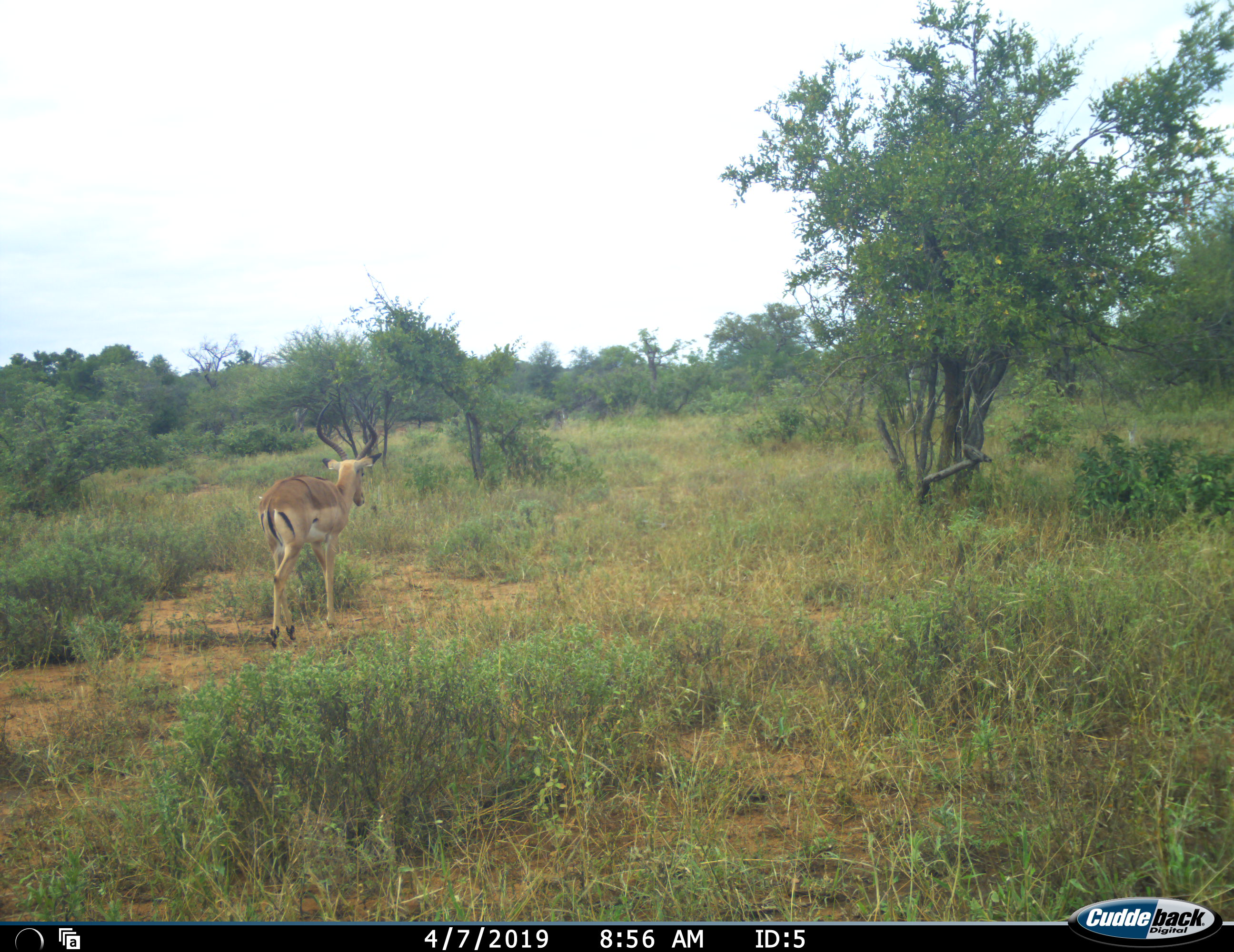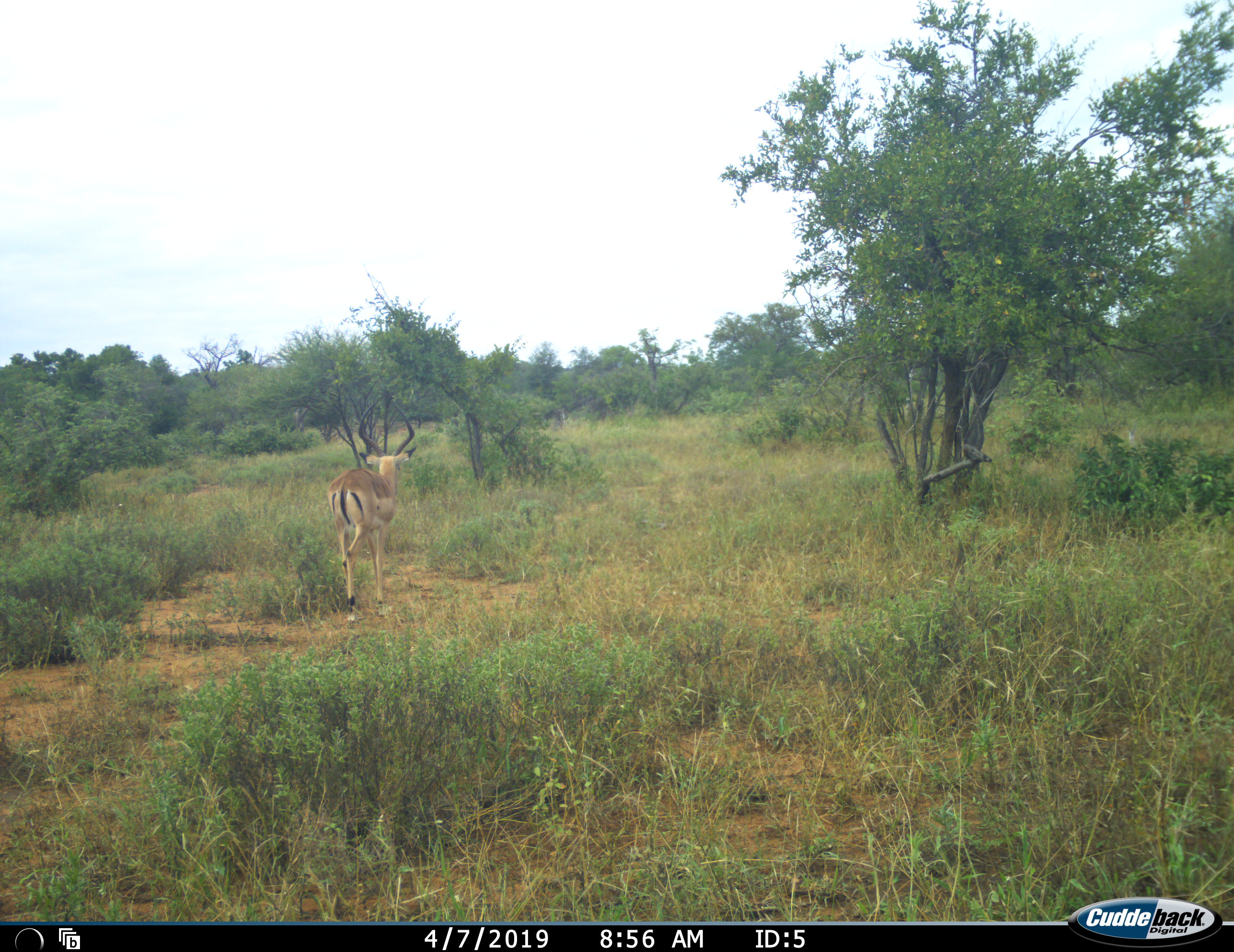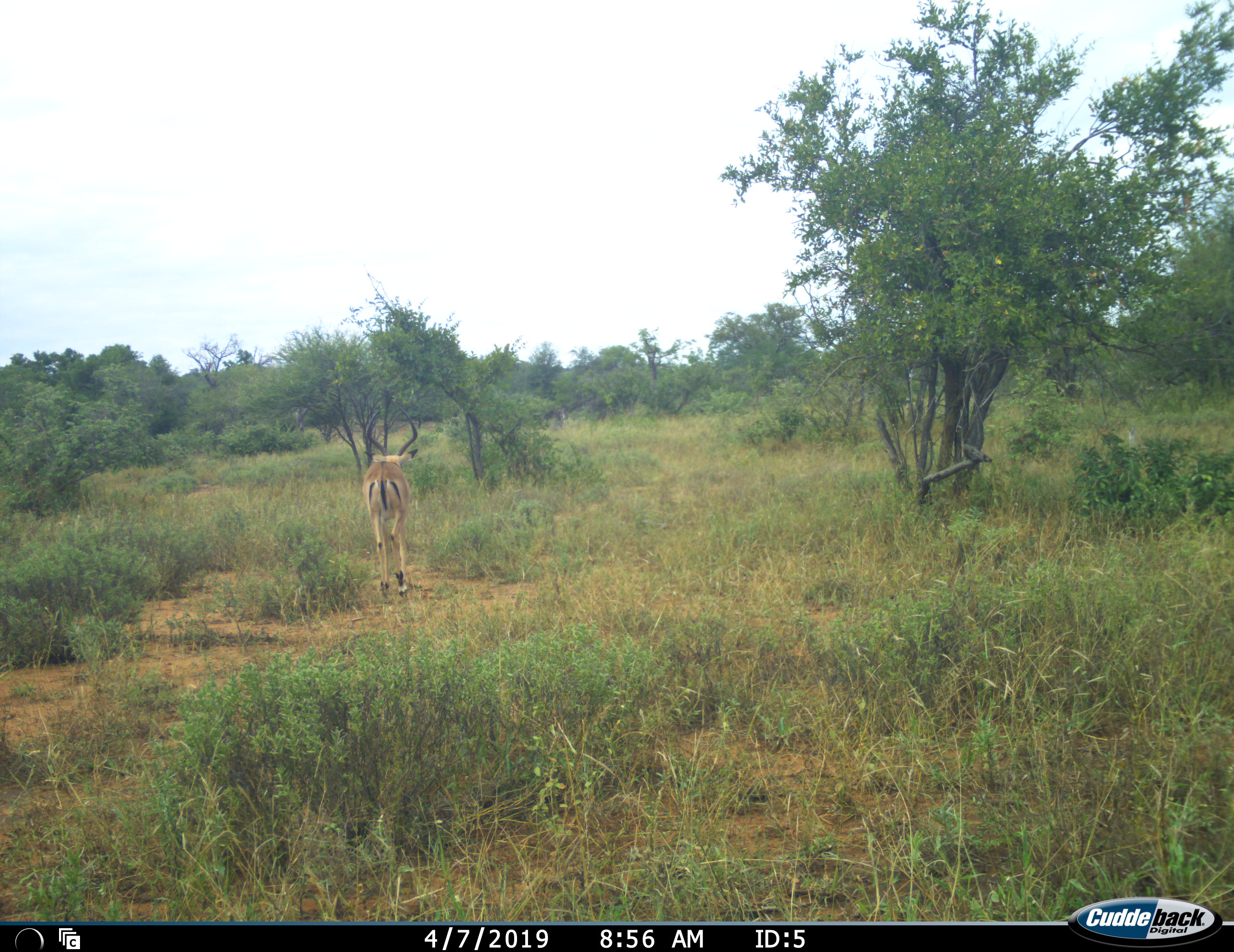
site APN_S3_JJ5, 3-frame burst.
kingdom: Animalia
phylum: Chordata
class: Mammalia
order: Artiodactyla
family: Bovidae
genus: Aepyceros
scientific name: Aepyceros melampus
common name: impala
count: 1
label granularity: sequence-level